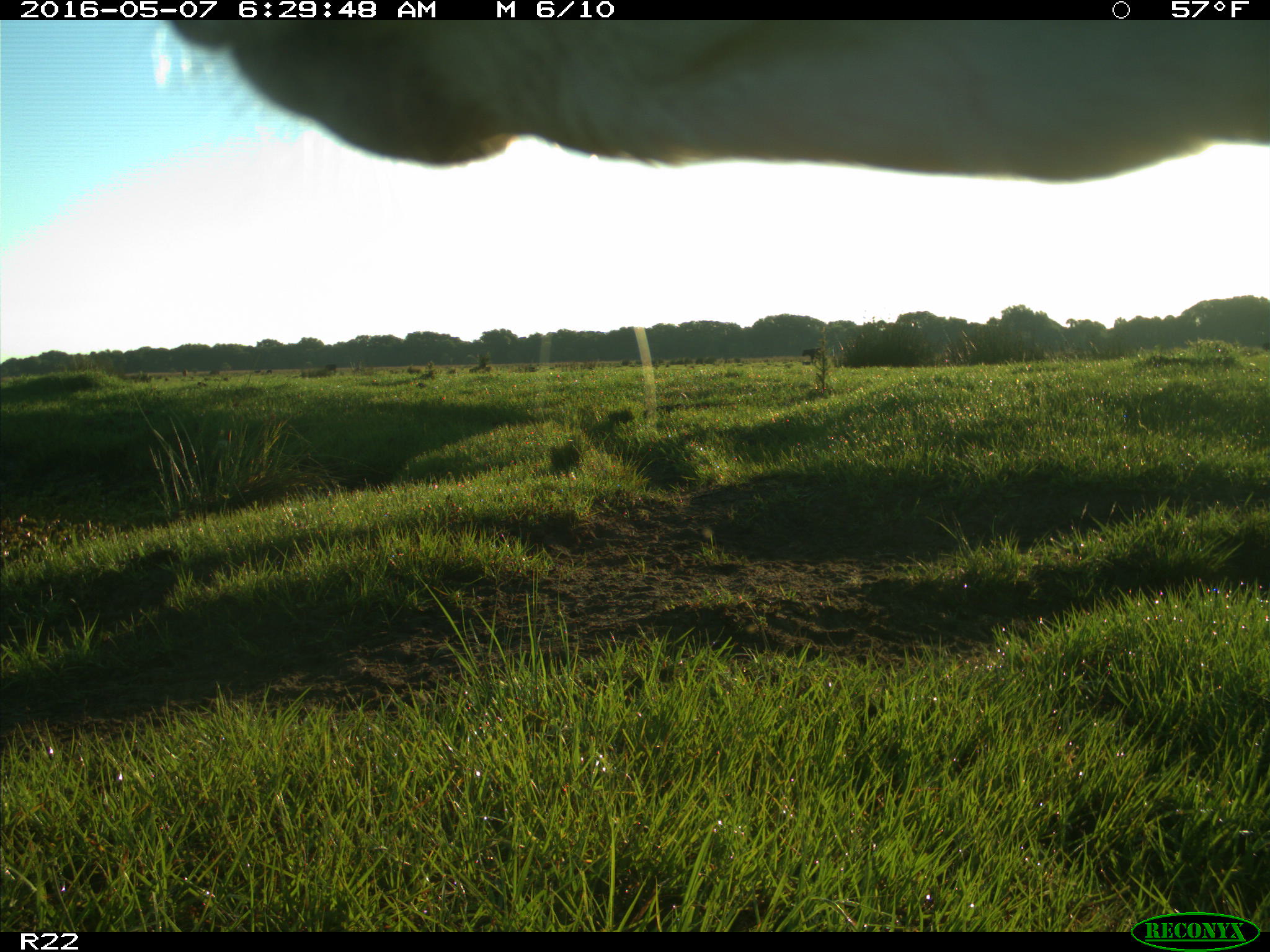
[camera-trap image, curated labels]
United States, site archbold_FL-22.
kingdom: Animalia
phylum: Chordata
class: Mammalia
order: Artiodactyla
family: Bovidae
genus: Bos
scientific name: Bos taurus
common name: domestic cow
Bos taurus (domestic cow).